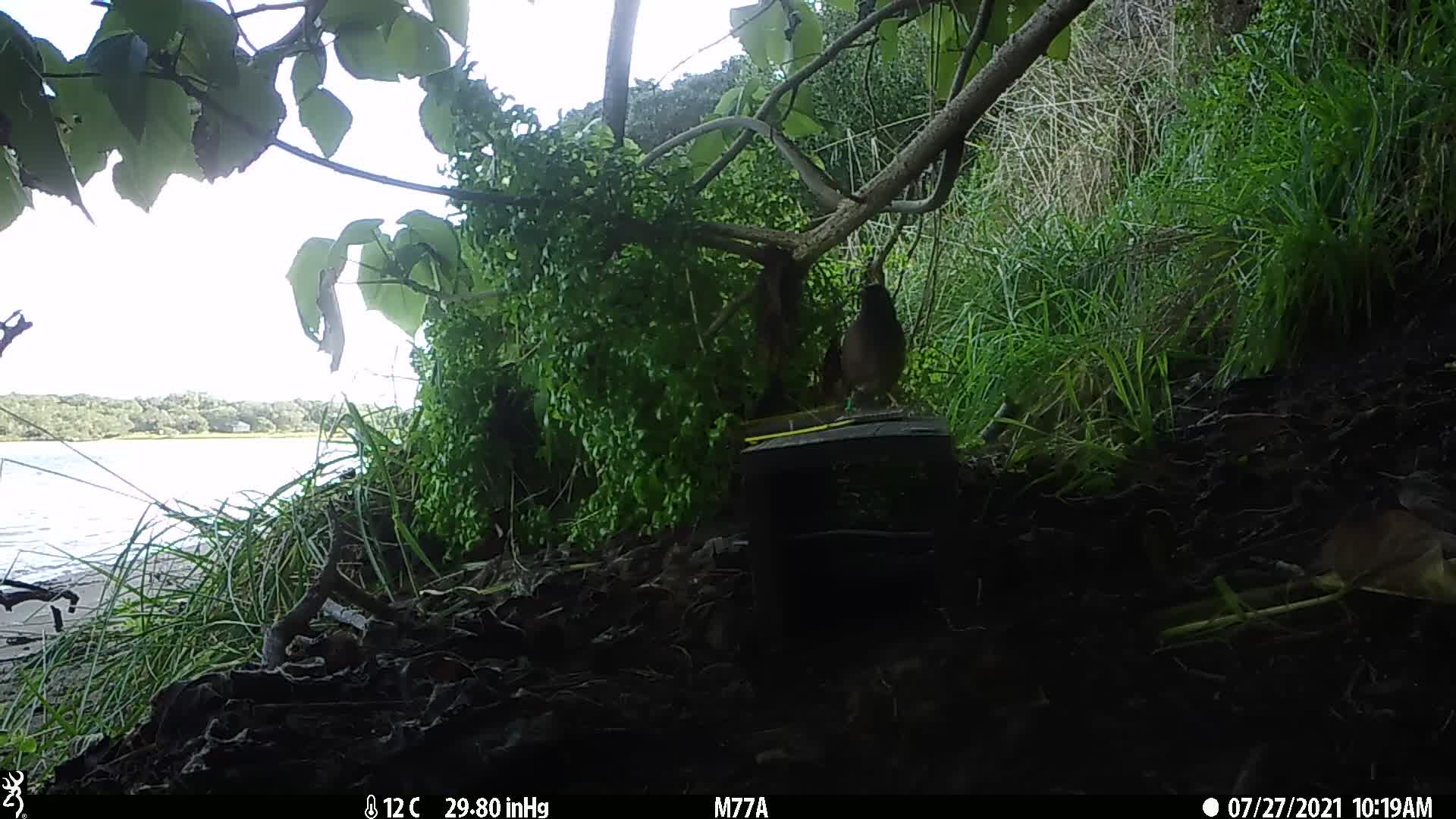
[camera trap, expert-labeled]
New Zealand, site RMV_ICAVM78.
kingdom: Animalia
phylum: Chordata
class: Aves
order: Passeriformes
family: Sturnidae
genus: Acridotheres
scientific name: Acridotheres tristis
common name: common myna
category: myna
Myna (common myna) (Acridotheres tristis).